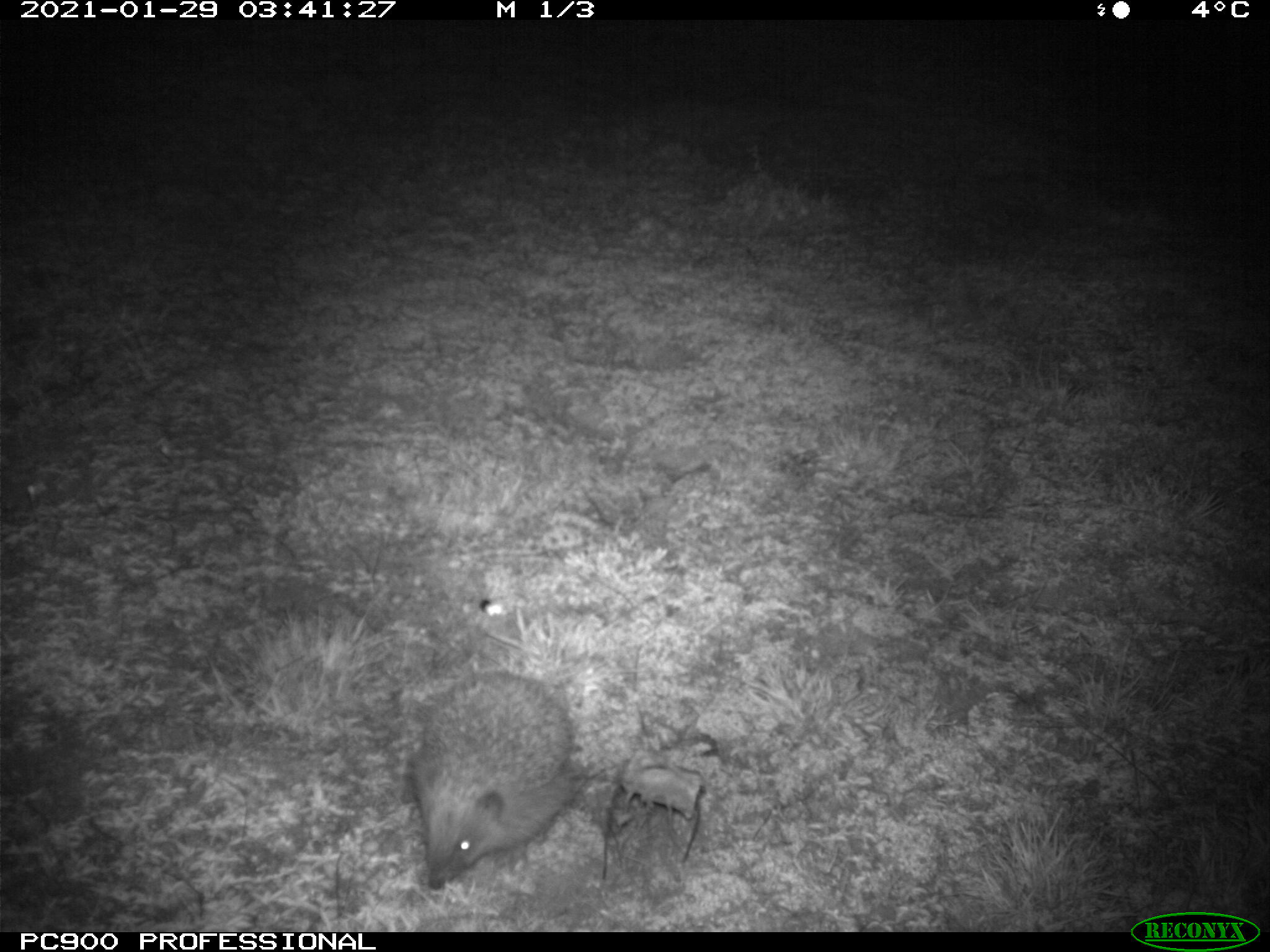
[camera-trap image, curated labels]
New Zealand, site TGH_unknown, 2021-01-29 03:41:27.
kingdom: Animalia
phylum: Chordata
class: Mammalia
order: Eulipotyphla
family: Erinaceidae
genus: Erinaceus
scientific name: Erinaceus europaeus europaeus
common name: european hedgehog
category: hedgehog